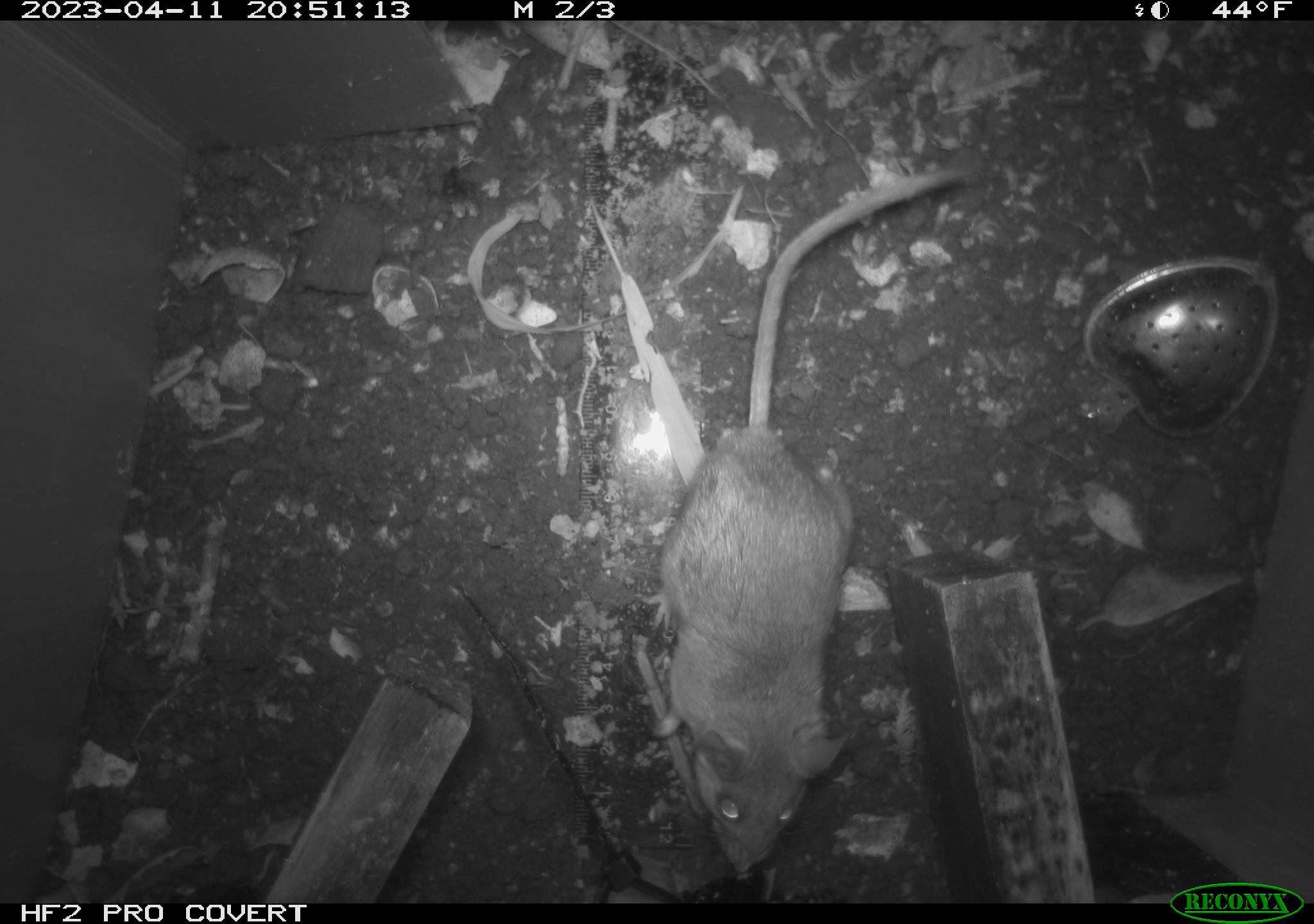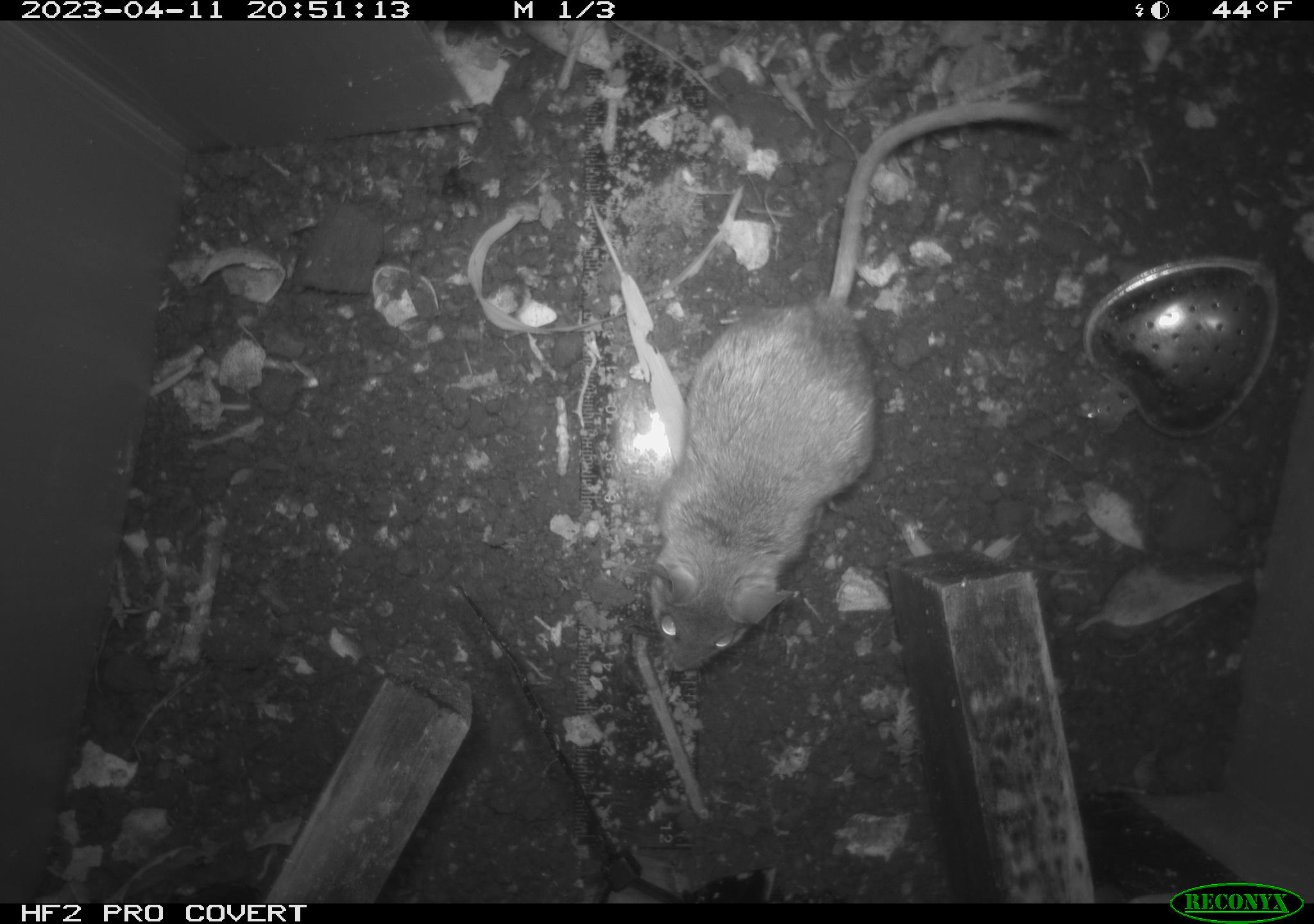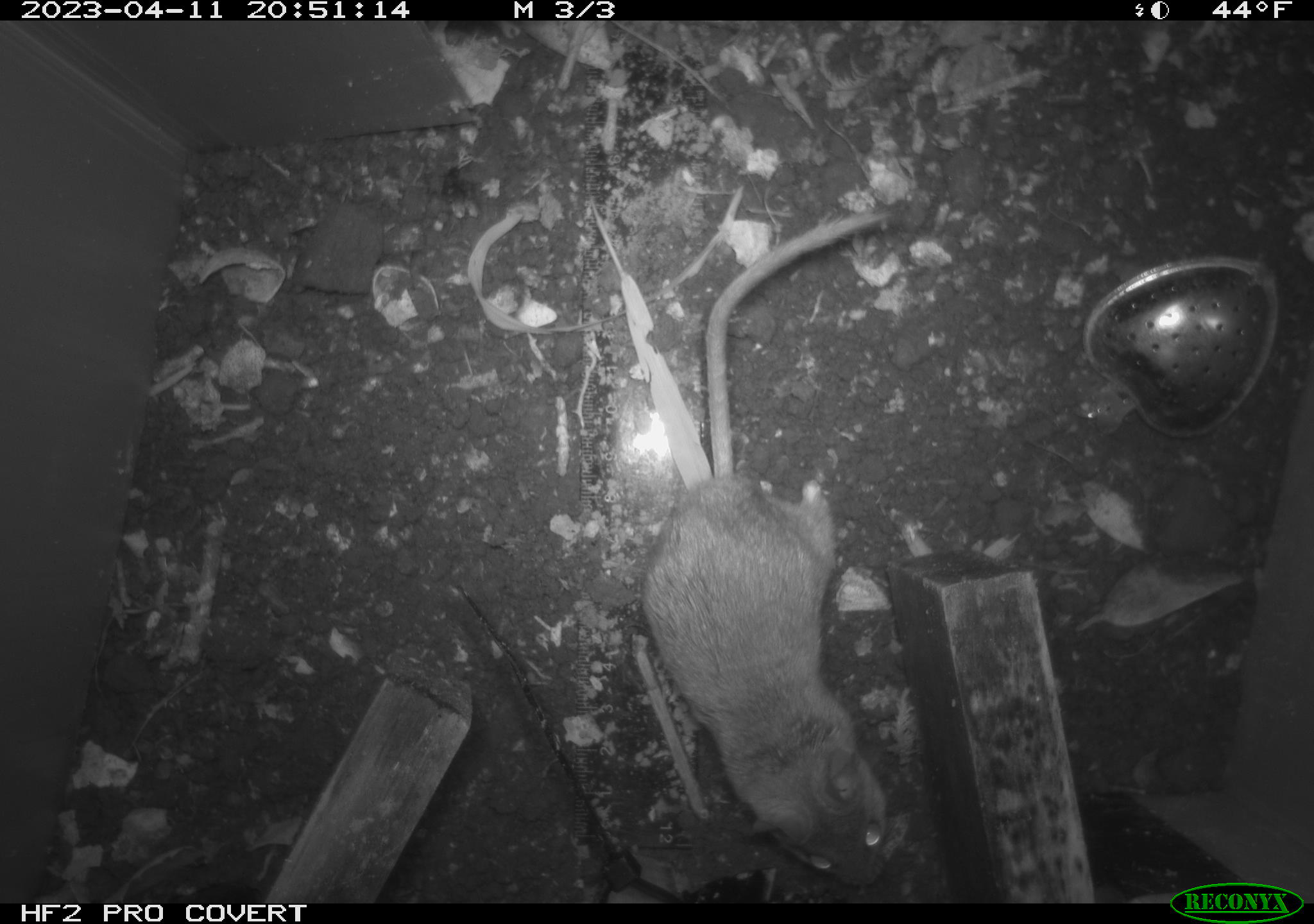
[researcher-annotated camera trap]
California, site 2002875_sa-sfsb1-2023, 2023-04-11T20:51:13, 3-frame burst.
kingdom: Animalia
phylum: Chordata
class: Mammalia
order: Rodentia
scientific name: Rodentia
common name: mouse species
Mouse species (Rodentia).